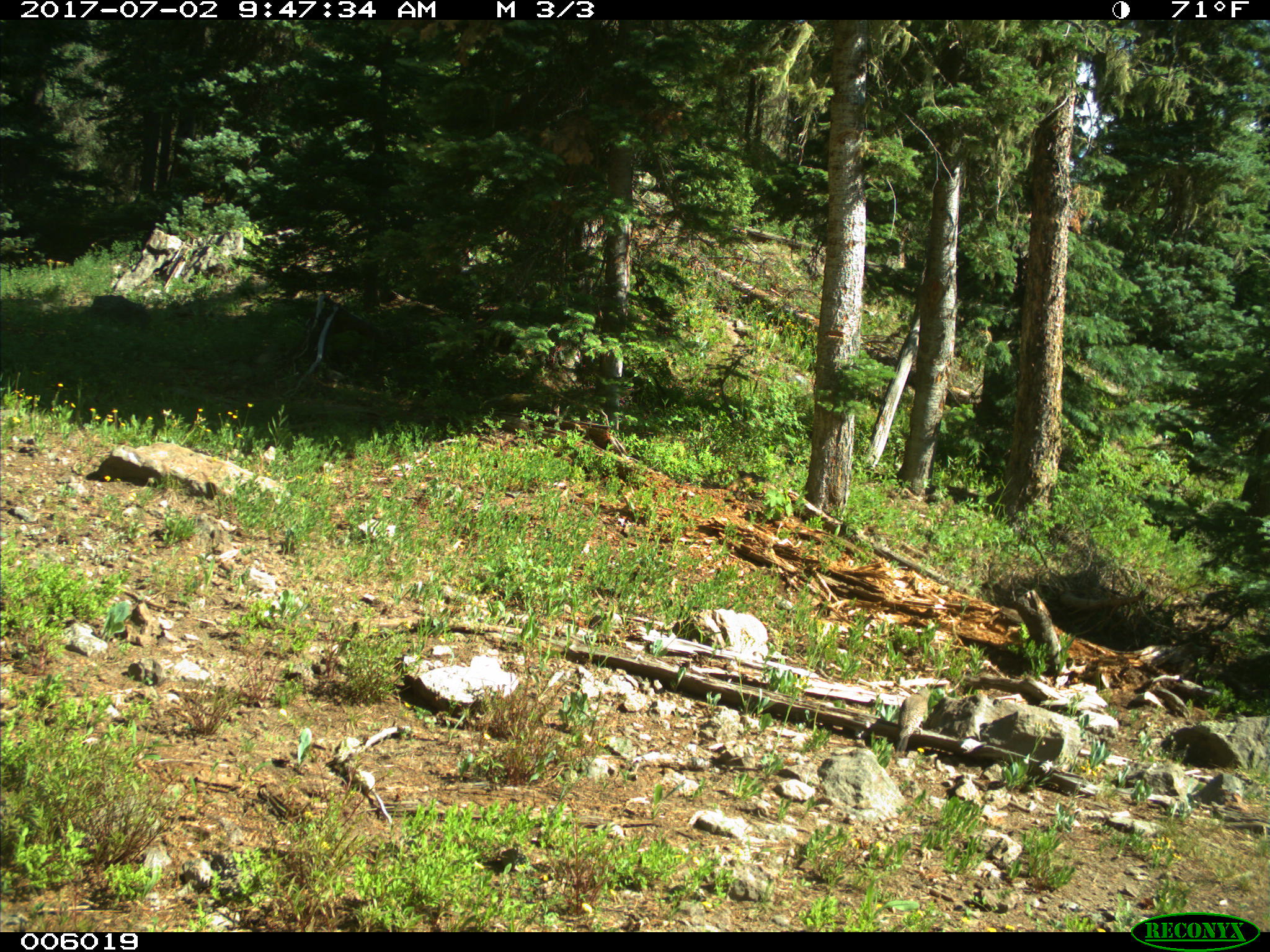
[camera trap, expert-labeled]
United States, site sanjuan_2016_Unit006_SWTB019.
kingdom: Animalia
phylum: Chordata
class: Aves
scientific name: Aves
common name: birds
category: unidentified bird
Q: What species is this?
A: Unidentified bird (birds) (Aves).